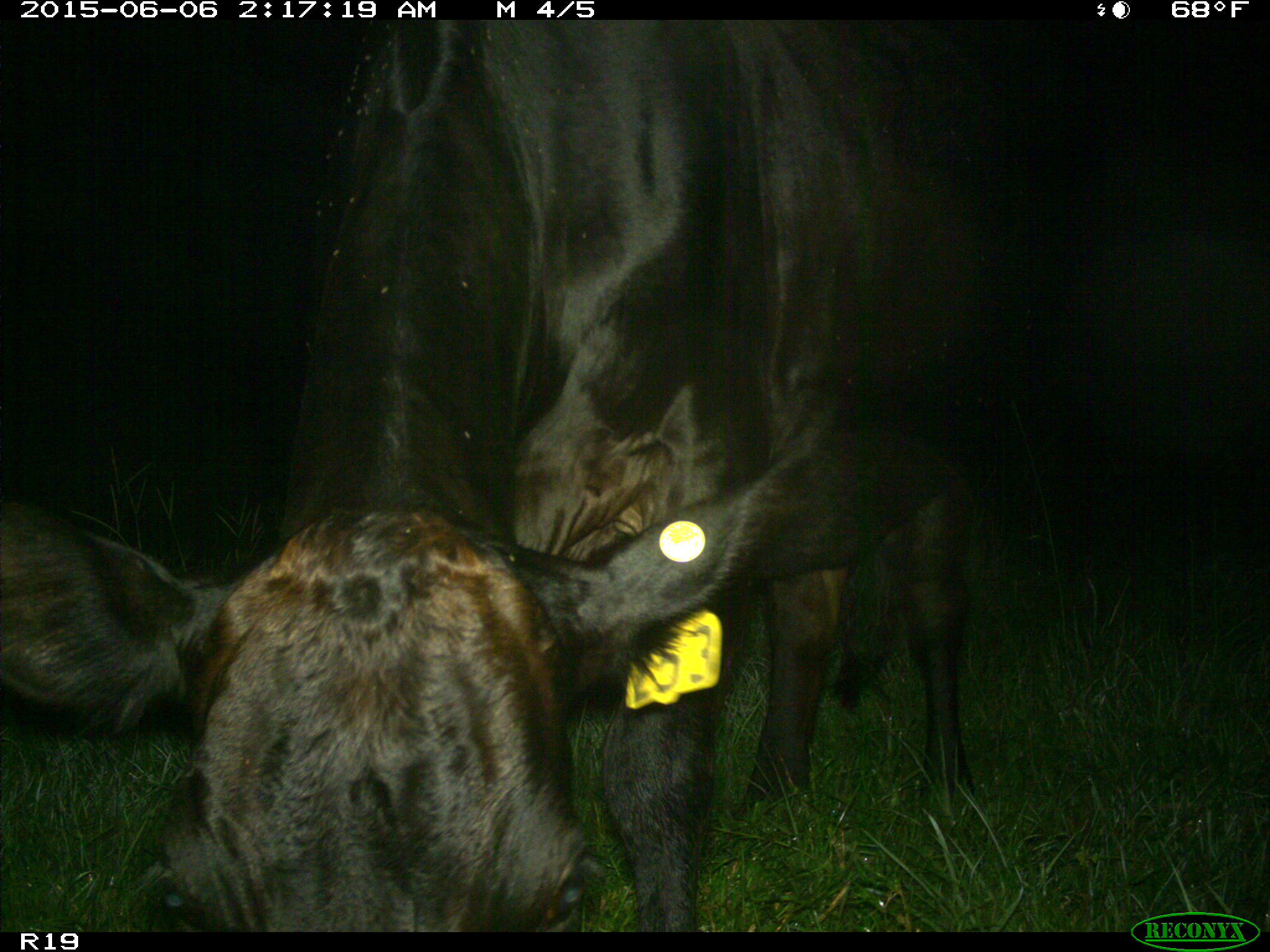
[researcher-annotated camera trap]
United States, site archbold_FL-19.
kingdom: Animalia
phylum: Chordata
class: Mammalia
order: Artiodactyla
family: Bovidae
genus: Bos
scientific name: Bos taurus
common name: domestic cow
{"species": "Bos taurus (domestic cow)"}